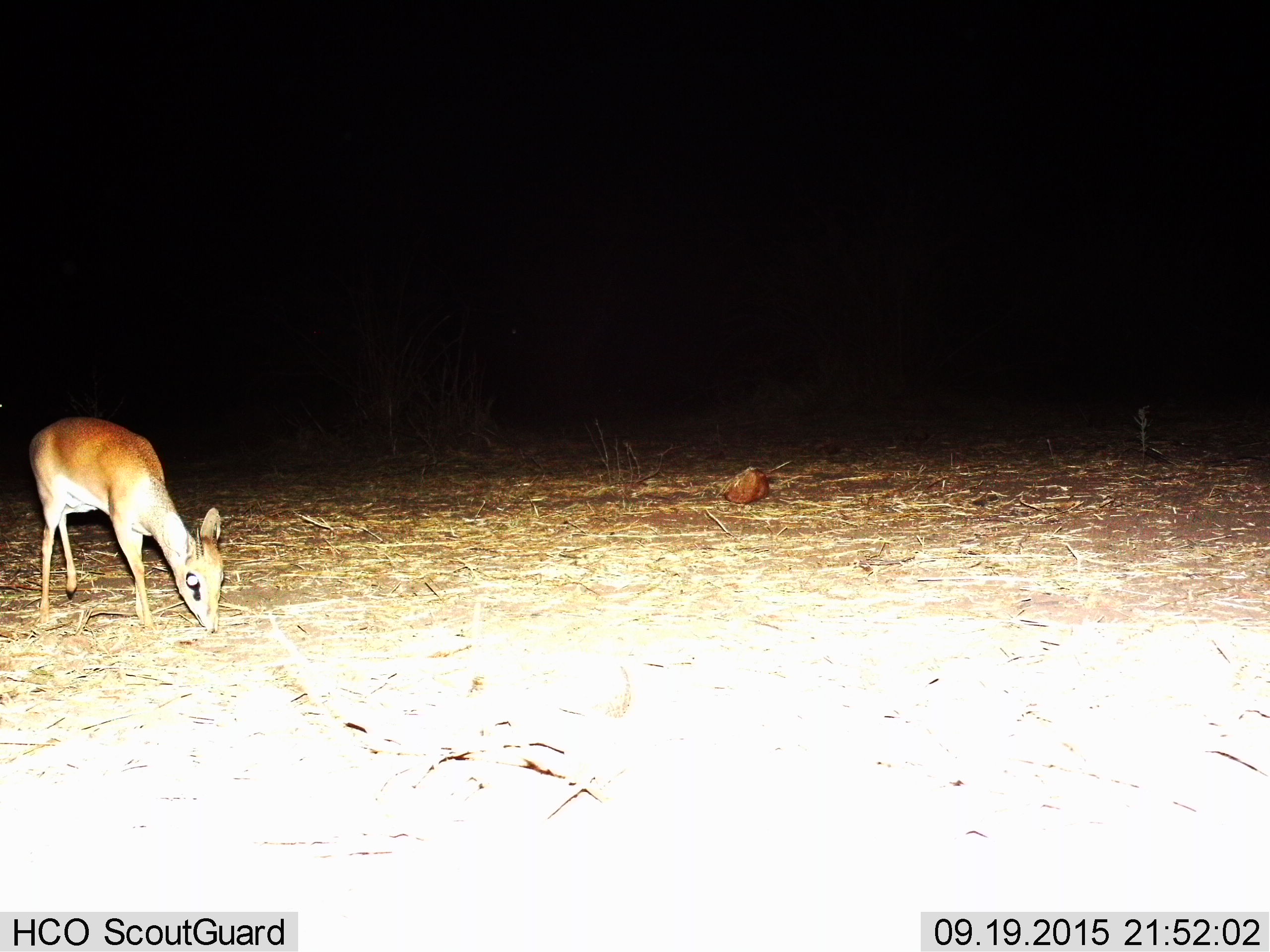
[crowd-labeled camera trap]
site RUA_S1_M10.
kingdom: Animalia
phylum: Chordata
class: Mammalia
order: Artiodactyla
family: Bovidae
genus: Madoqua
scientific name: Madoqua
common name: dik-dik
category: dikdik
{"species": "dikdik (dik-dik) (Madoqua)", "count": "1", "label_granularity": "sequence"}